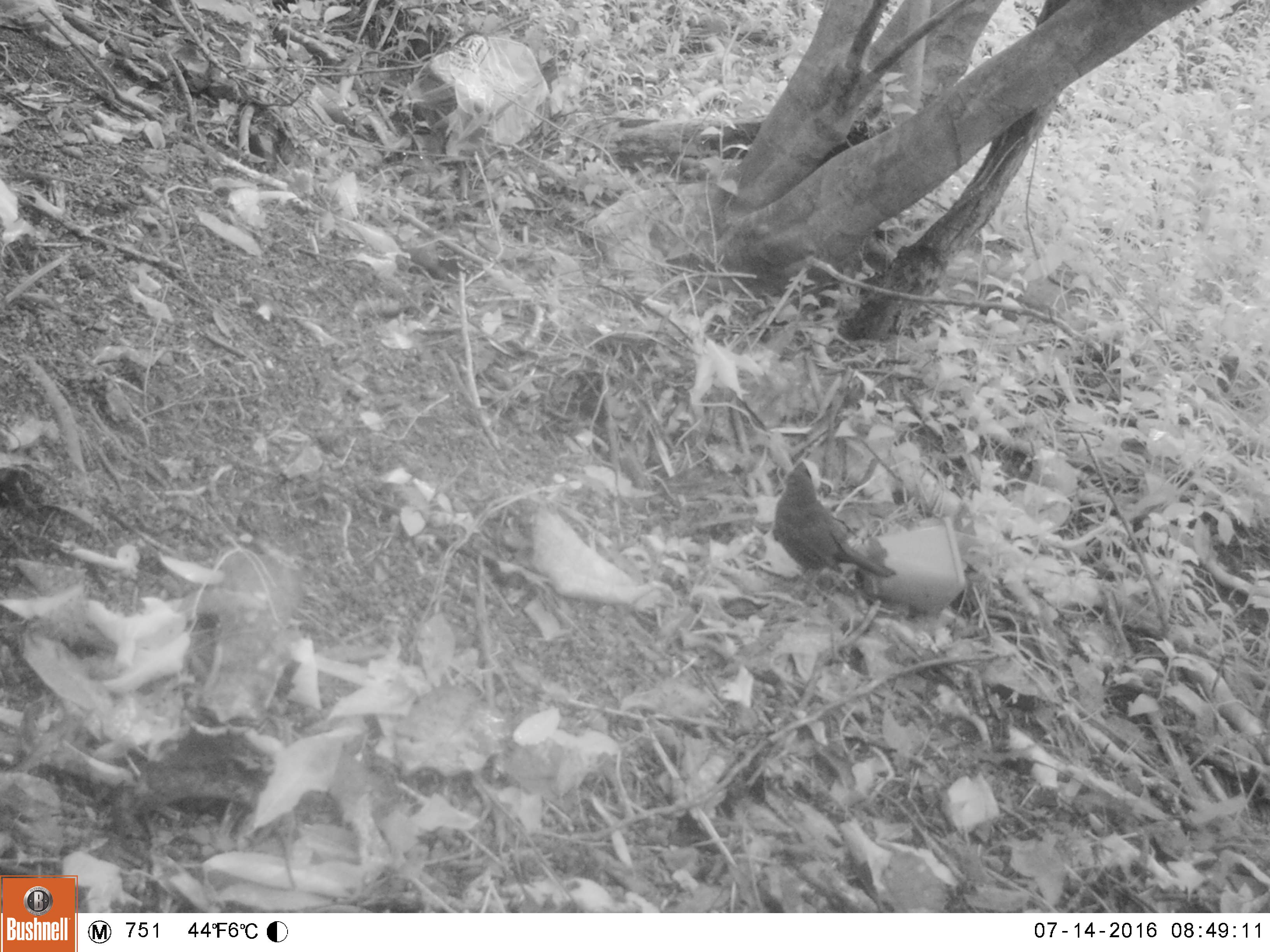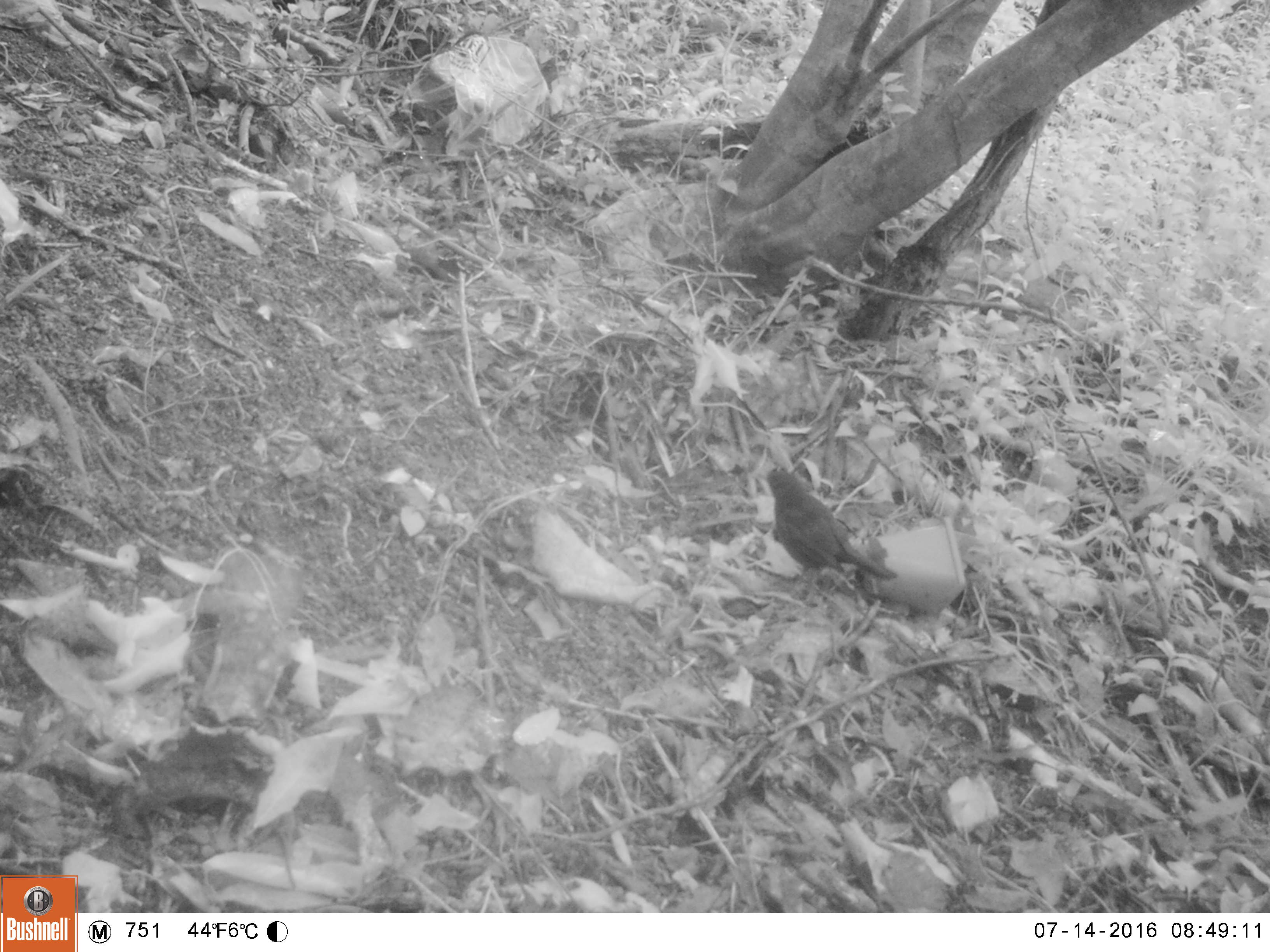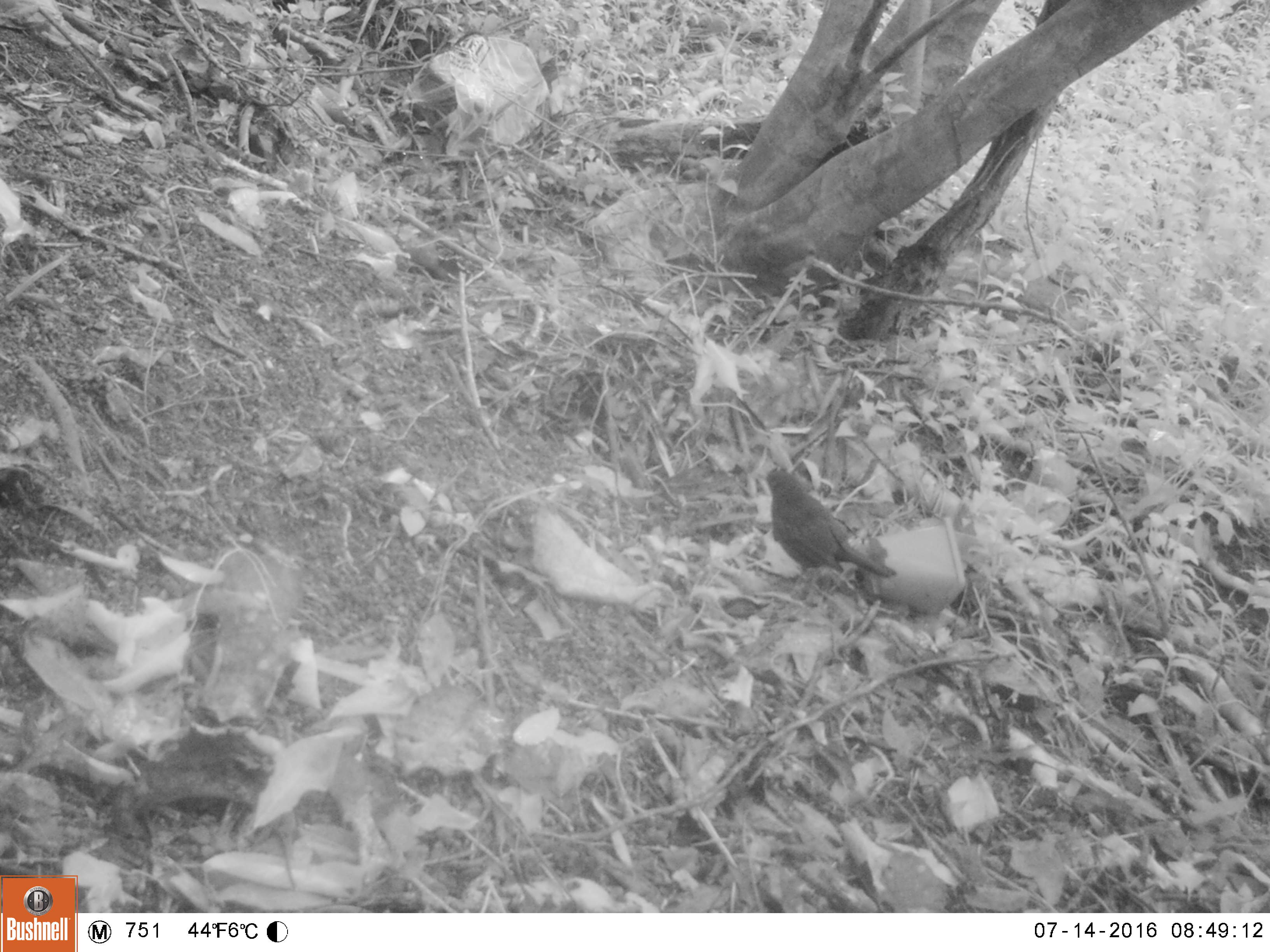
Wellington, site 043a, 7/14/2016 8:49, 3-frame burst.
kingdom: Animalia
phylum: Chordata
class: Aves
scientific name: Aves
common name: bird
Bird (Aves).